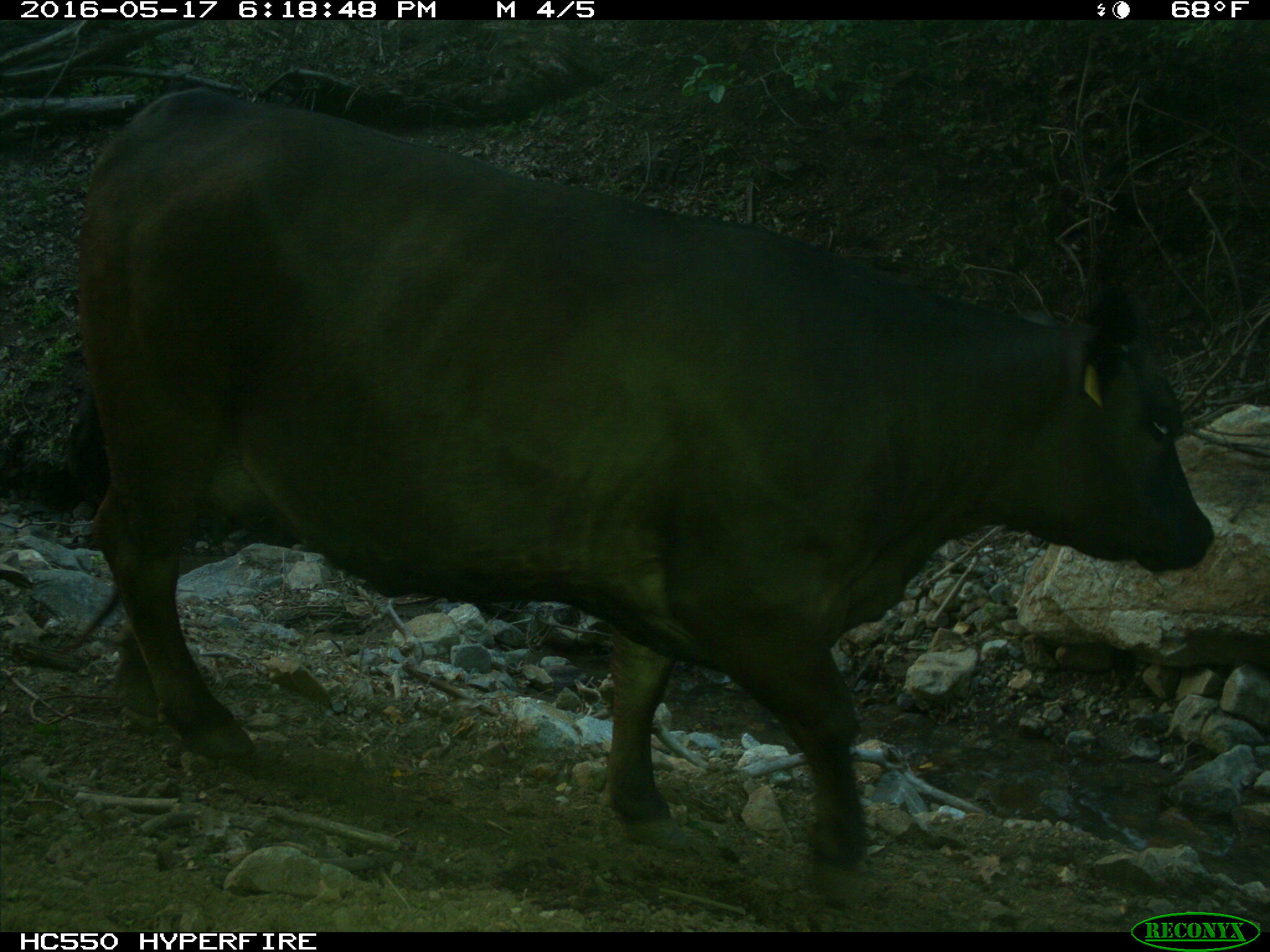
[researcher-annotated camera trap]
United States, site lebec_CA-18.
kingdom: Animalia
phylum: Chordata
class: Mammalia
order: Artiodactyla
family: Bovidae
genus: Bos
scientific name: Bos taurus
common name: domestic cow